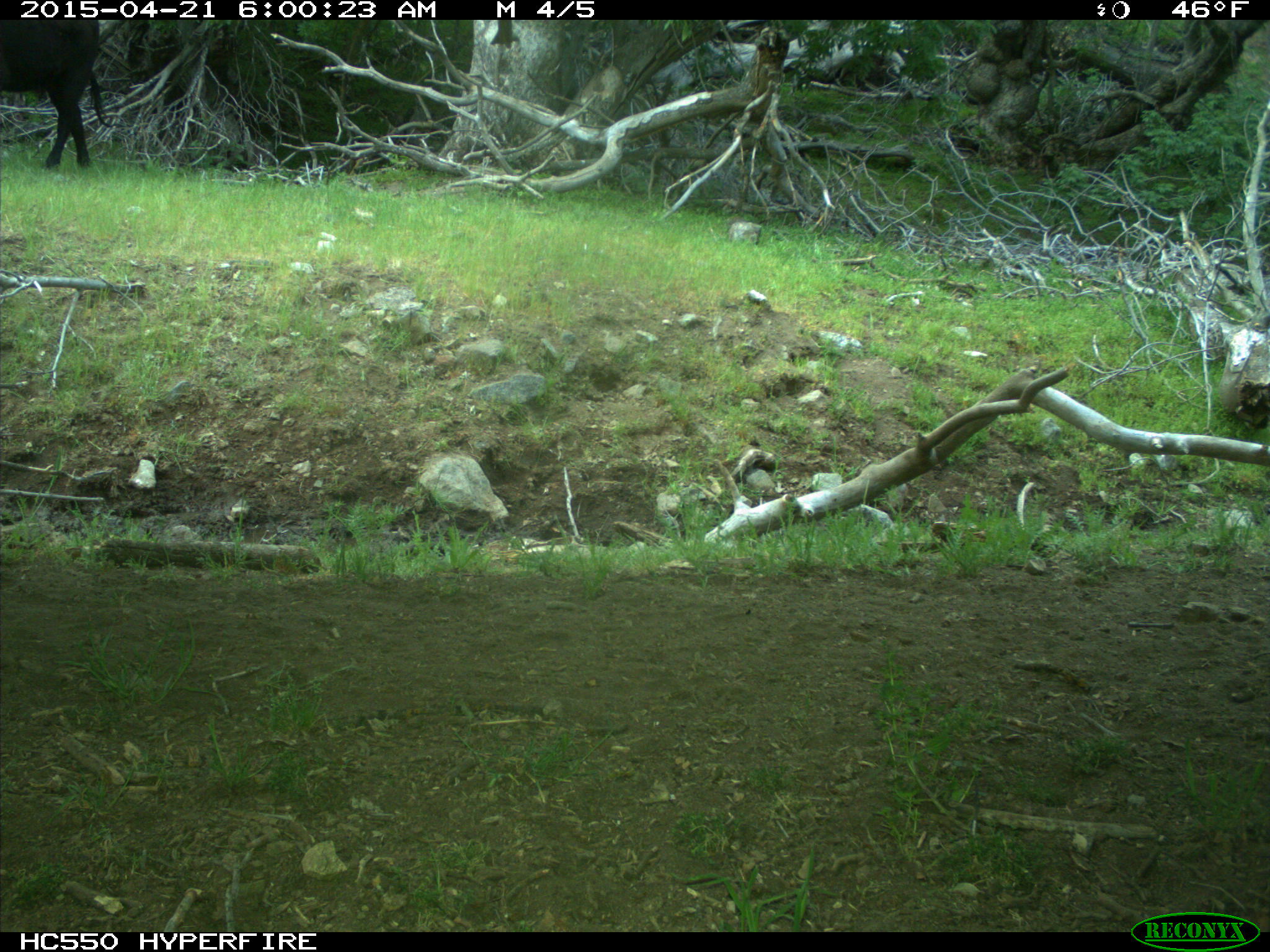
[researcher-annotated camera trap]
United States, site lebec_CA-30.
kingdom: Animalia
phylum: Chordata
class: Mammalia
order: Artiodactyla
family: Bovidae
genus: Bos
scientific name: Bos taurus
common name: domestic cow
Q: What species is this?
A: Bos taurus (domestic cow).